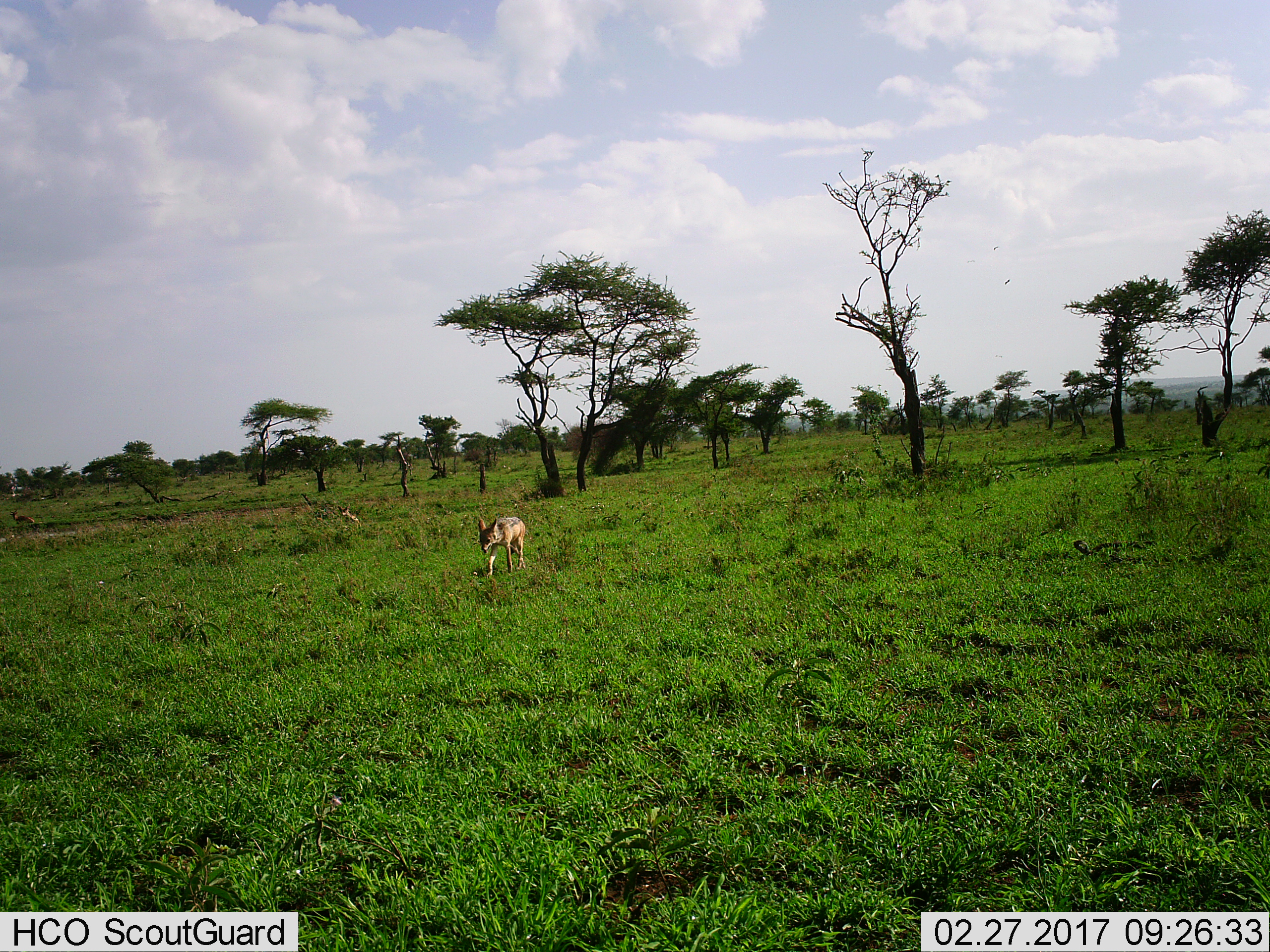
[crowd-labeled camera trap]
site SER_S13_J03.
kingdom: Animalia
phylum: Chordata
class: Mammalia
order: Carnivora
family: Canidae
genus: Lupulella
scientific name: Lupulella mesomelas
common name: black-backed jackal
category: jackalblackbacked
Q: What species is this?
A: Jackalblackbacked (black-backed jackal) (Lupulella mesomelas).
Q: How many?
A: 2.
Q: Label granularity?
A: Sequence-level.